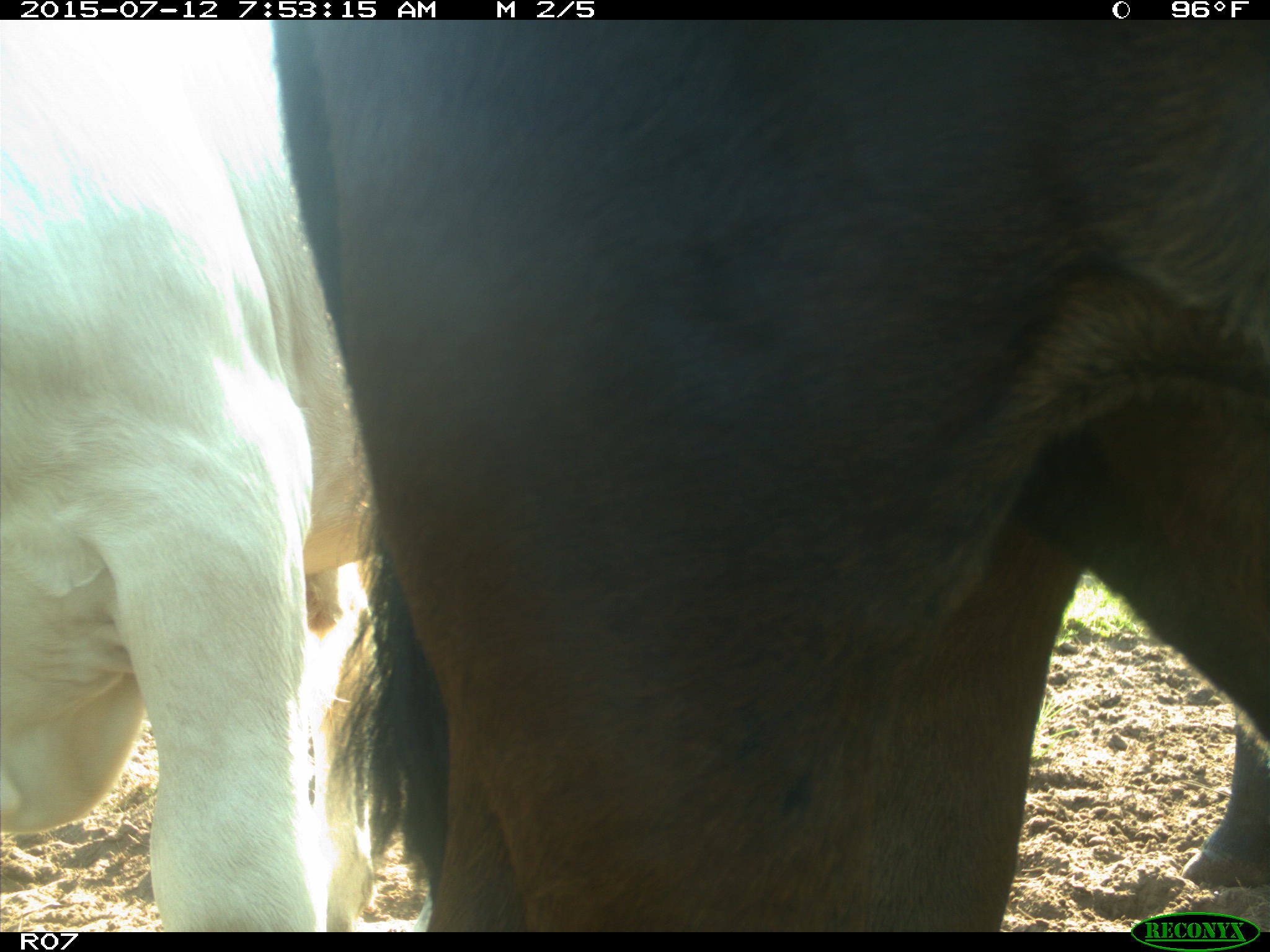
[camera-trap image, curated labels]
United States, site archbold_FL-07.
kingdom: Animalia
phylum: Chordata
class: Mammalia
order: Artiodactyla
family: Bovidae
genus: Bos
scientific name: Bos taurus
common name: domestic cow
Bos taurus (domestic cow).